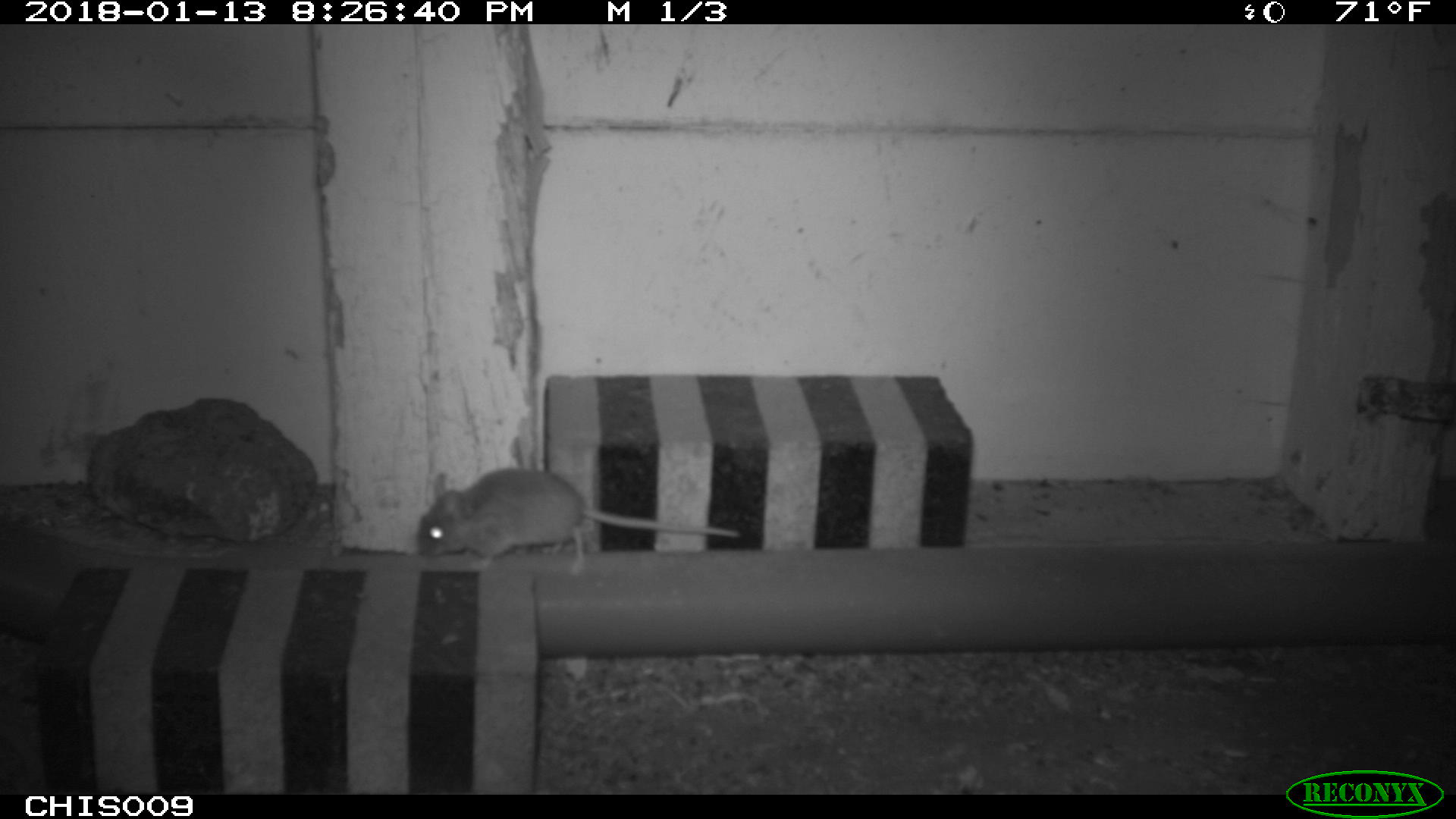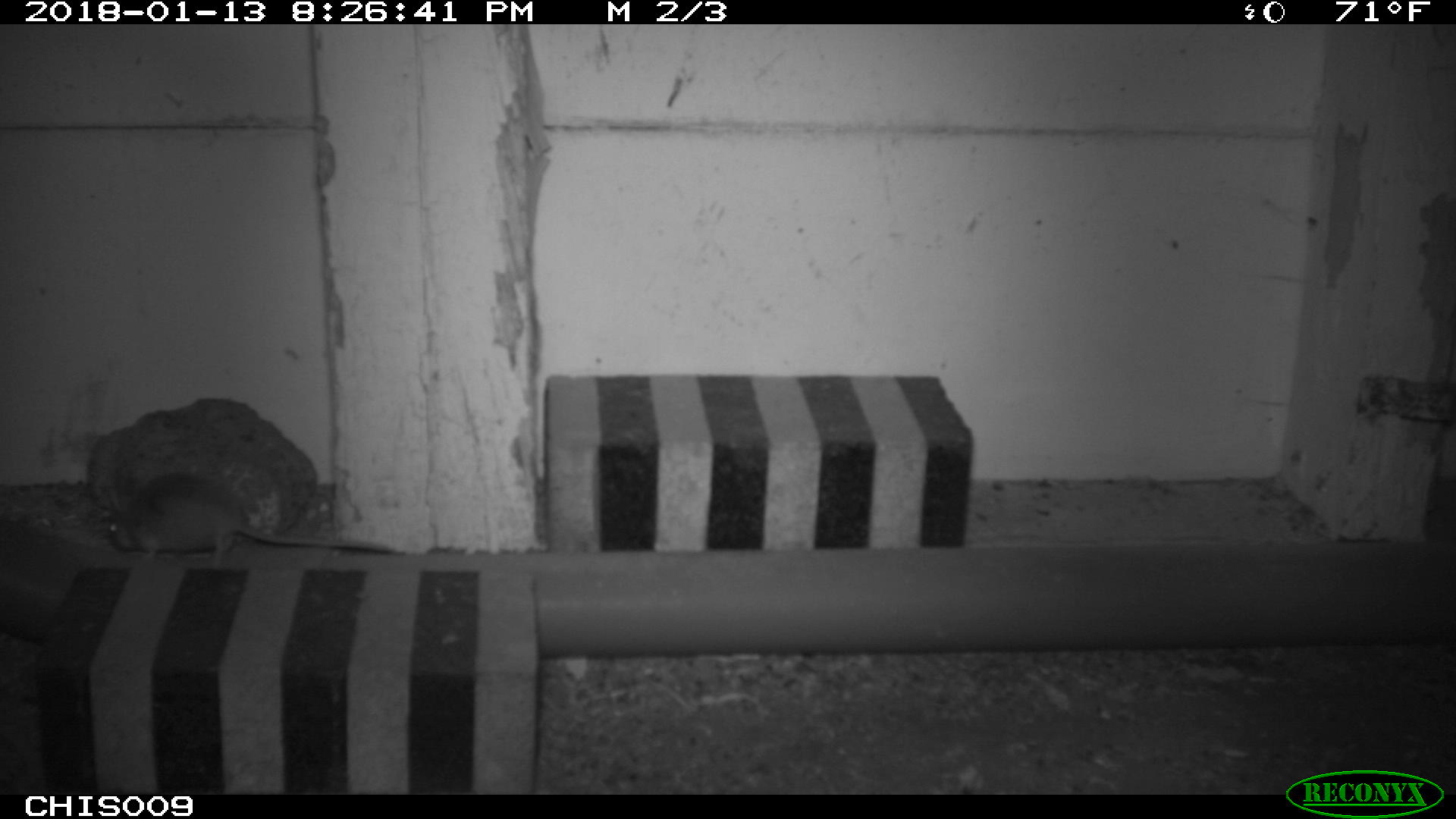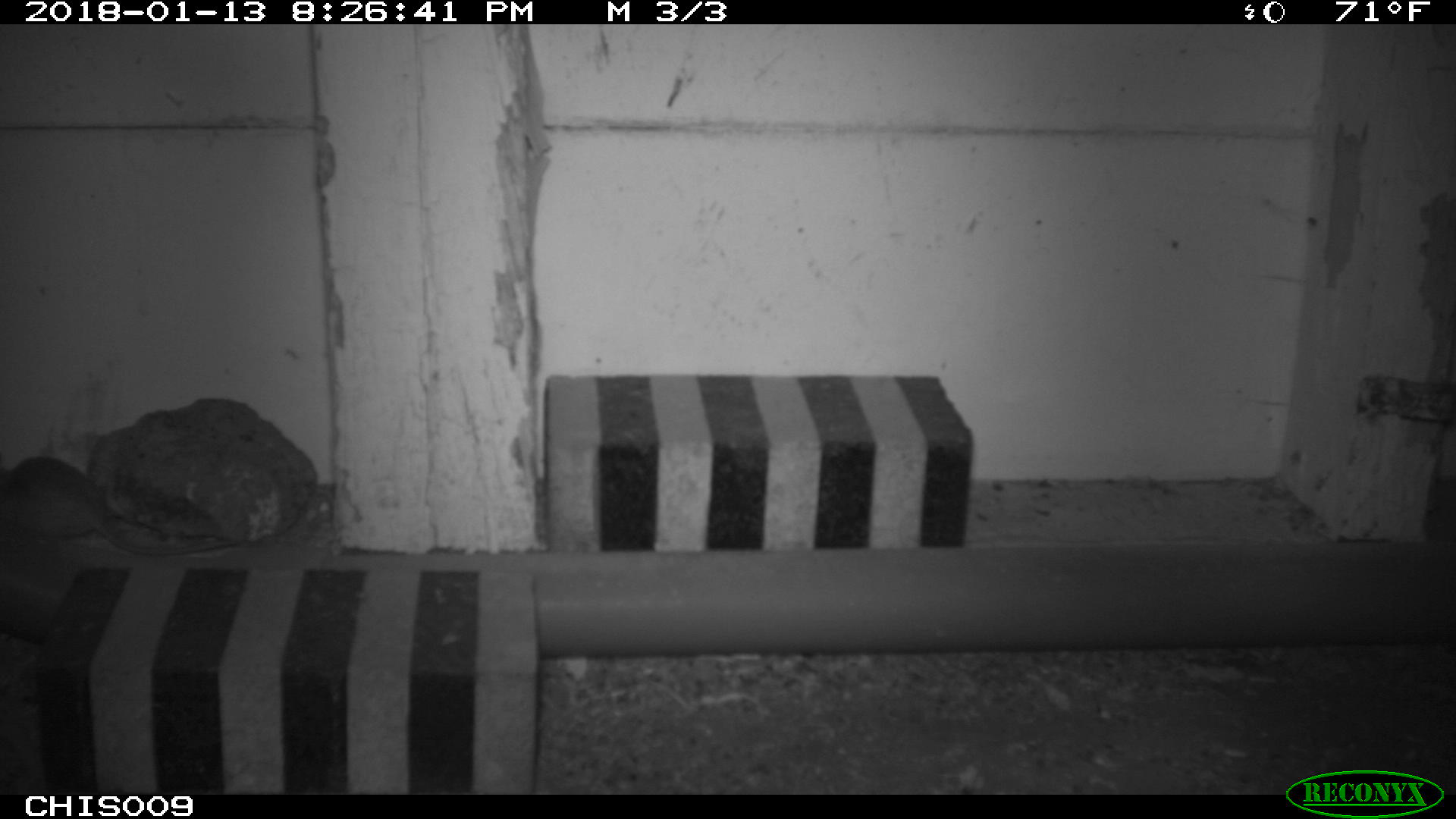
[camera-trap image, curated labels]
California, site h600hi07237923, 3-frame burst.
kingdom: Animalia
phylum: Chordata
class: Mammalia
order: Rodentia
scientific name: Rodentia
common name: rodent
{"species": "rodent (Rodentia)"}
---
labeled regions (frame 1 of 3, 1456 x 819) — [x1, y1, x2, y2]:
rodent: [416, 466, 743, 576]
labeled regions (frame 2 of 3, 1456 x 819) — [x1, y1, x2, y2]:
rodent: [108, 470, 394, 565]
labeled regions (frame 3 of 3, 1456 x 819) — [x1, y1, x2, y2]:
rodent: [0, 456, 239, 556]